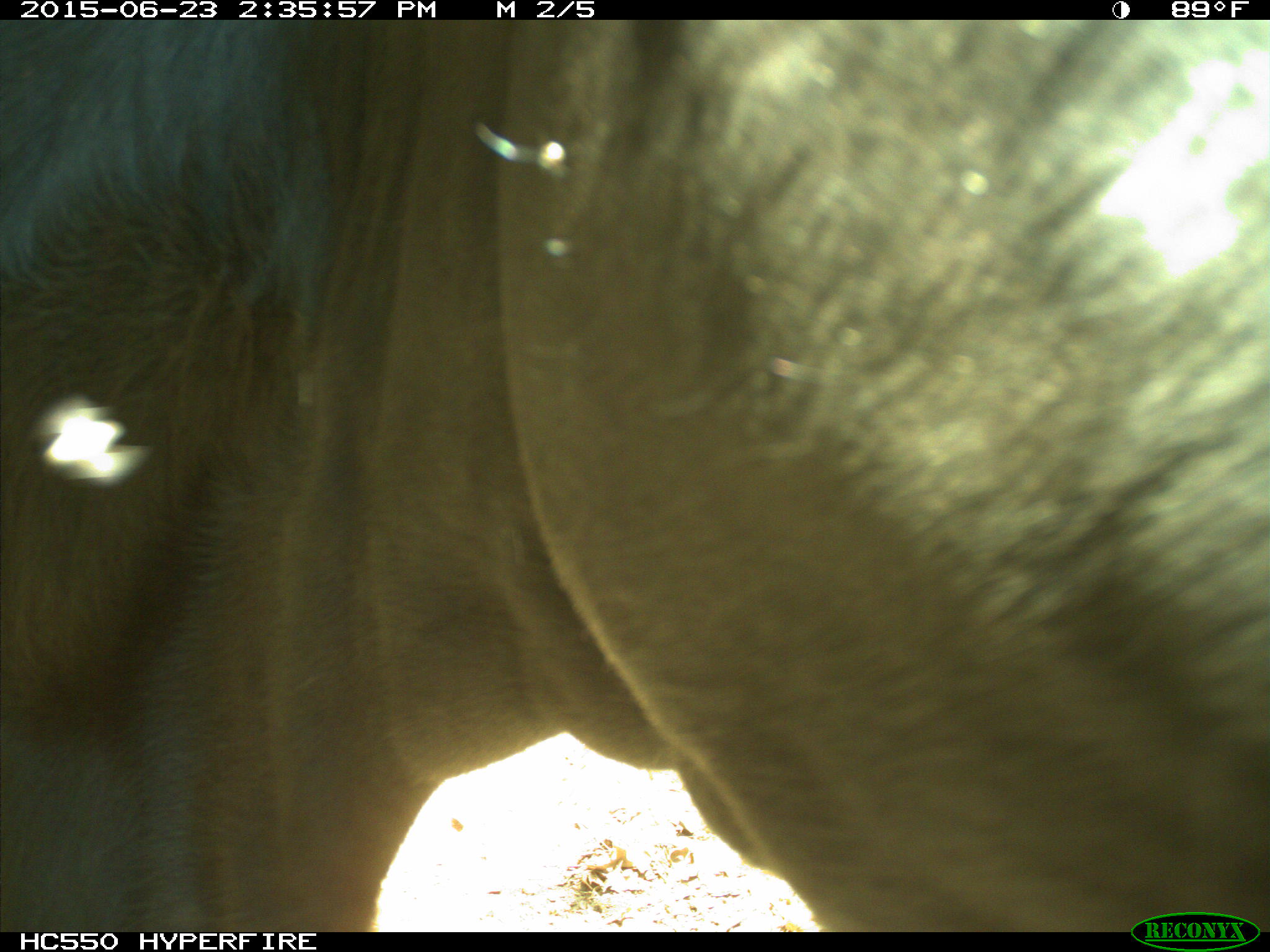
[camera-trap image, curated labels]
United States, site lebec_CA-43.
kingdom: Animalia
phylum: Chordata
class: Mammalia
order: Artiodactyla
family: Bovidae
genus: Bos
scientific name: Bos taurus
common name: domestic cow